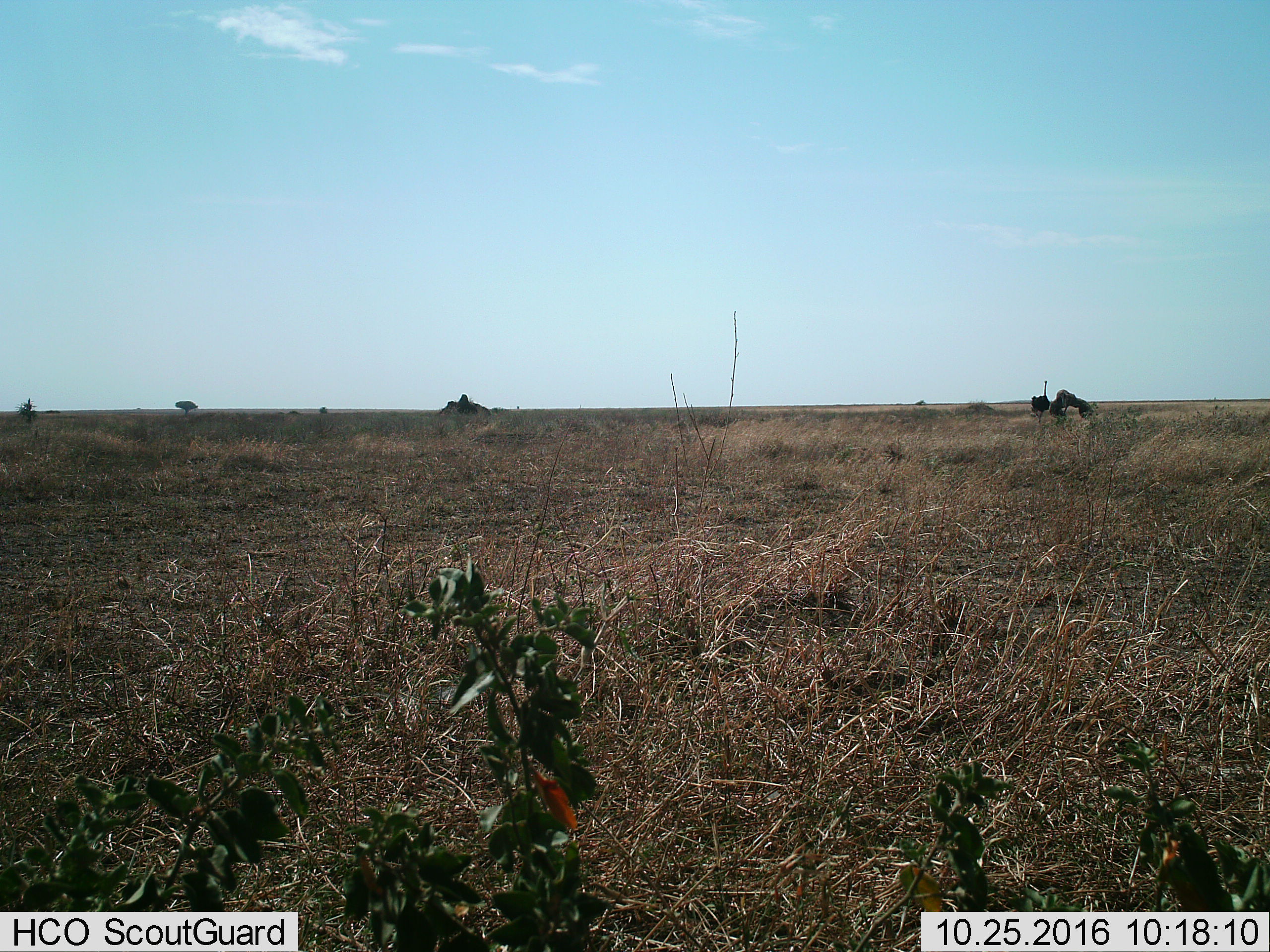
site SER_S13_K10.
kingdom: Animalia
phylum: Chordata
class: Aves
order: Struthioniformes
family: Struthionidae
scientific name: Struthionidae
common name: ostrich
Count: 1.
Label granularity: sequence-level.